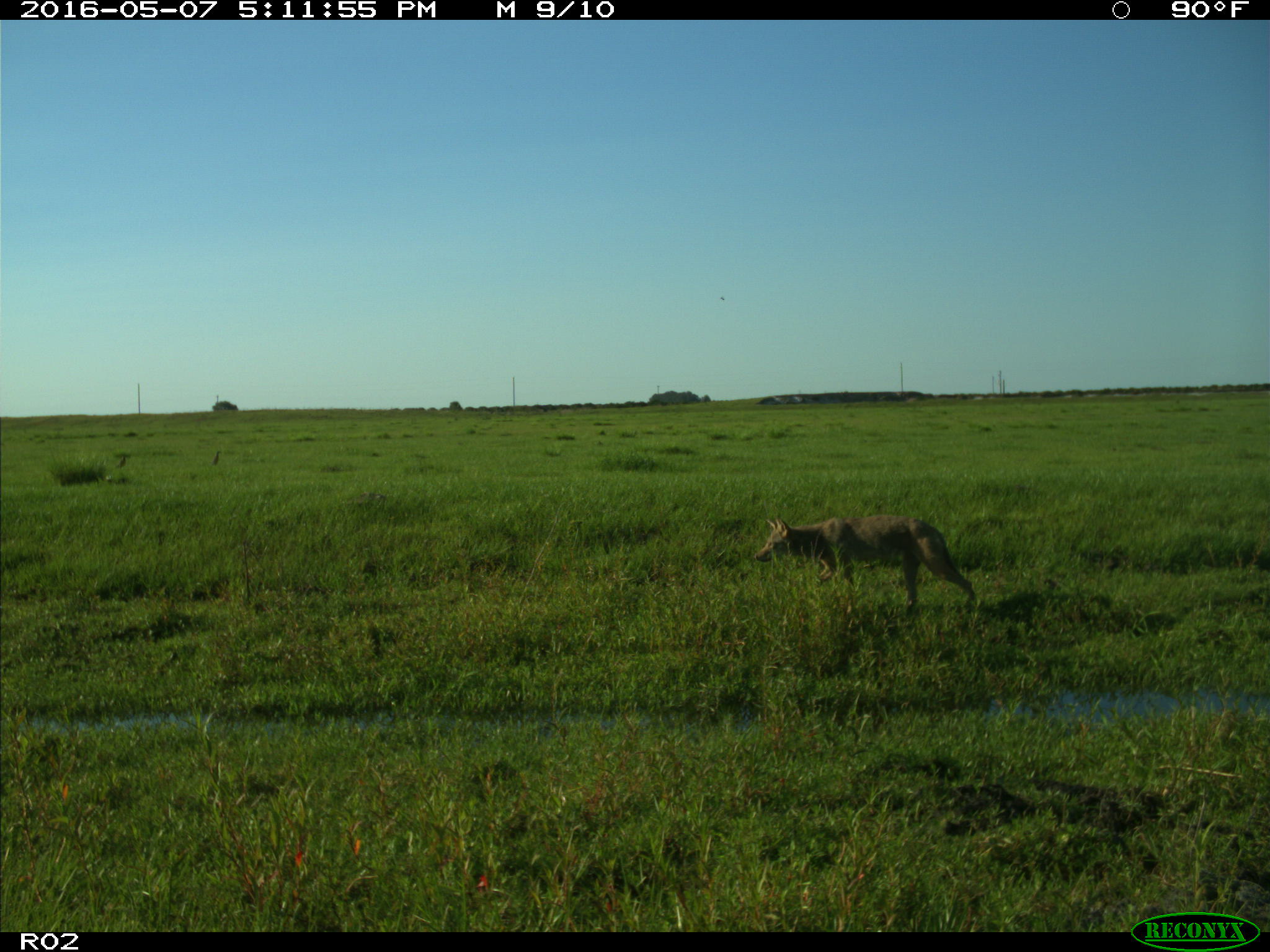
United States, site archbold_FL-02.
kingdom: Animalia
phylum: Chordata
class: Mammalia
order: Carnivora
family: Canidae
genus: Canis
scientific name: Canis latrans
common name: coyote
Canis latrans (coyote).